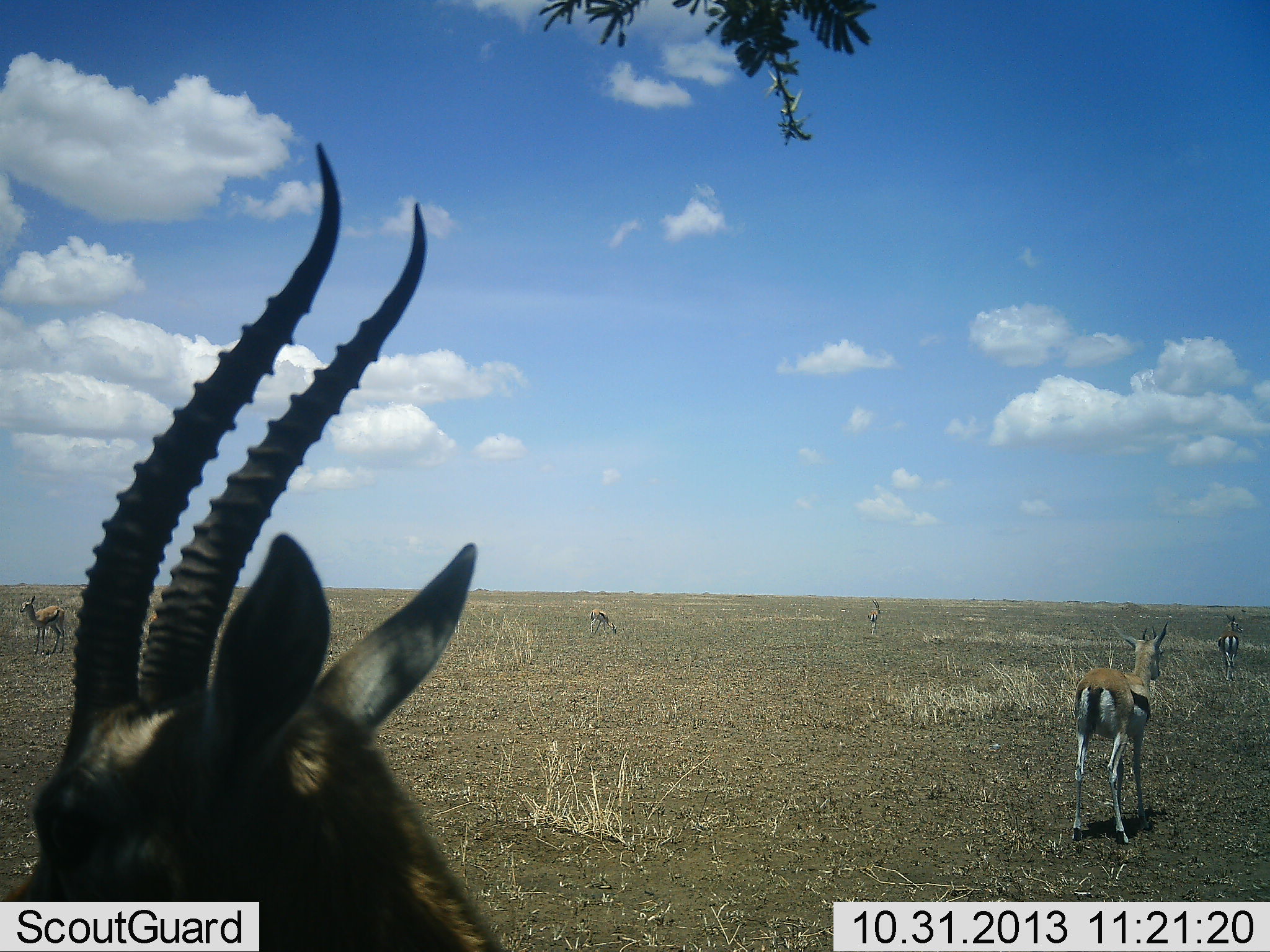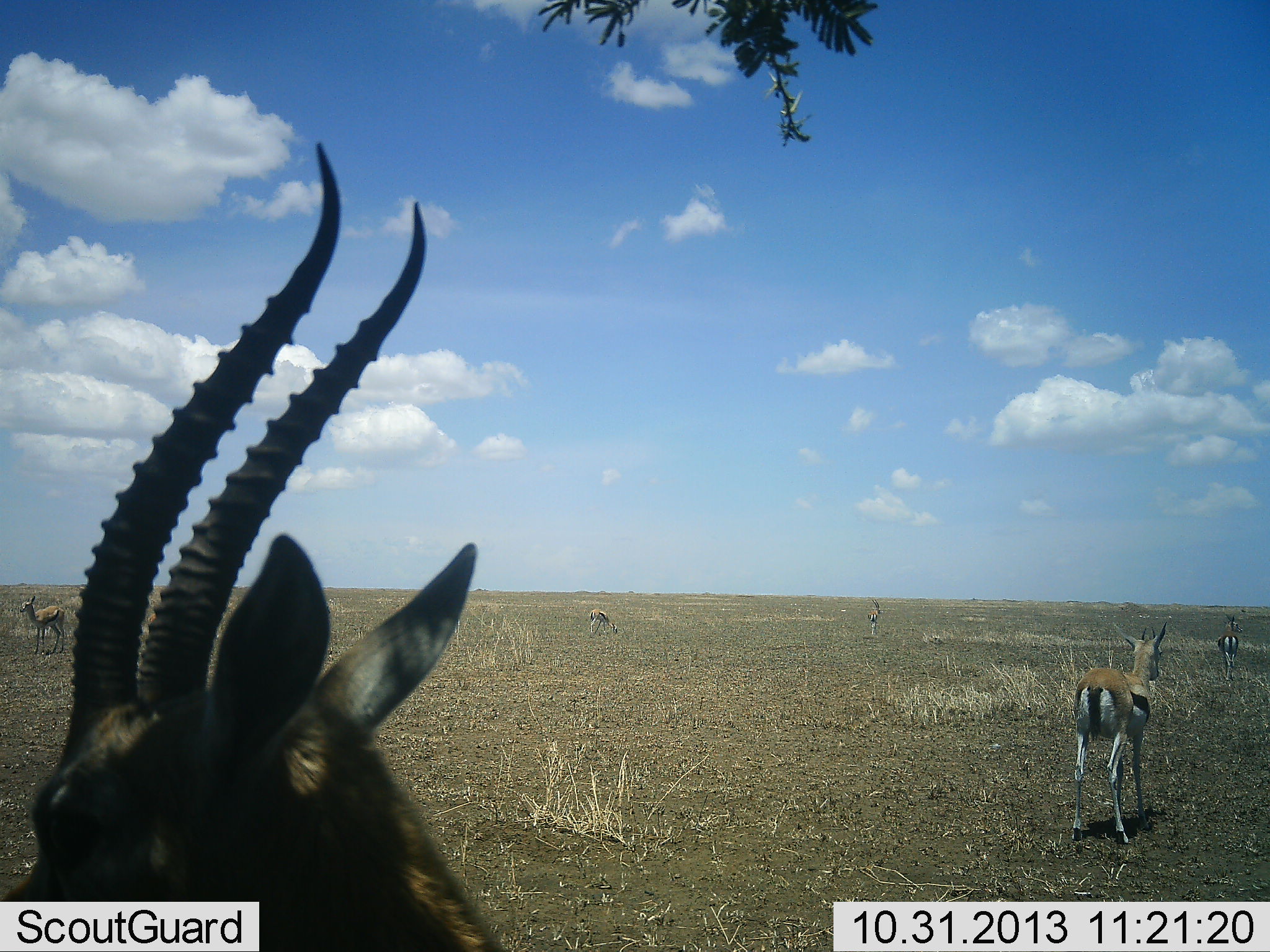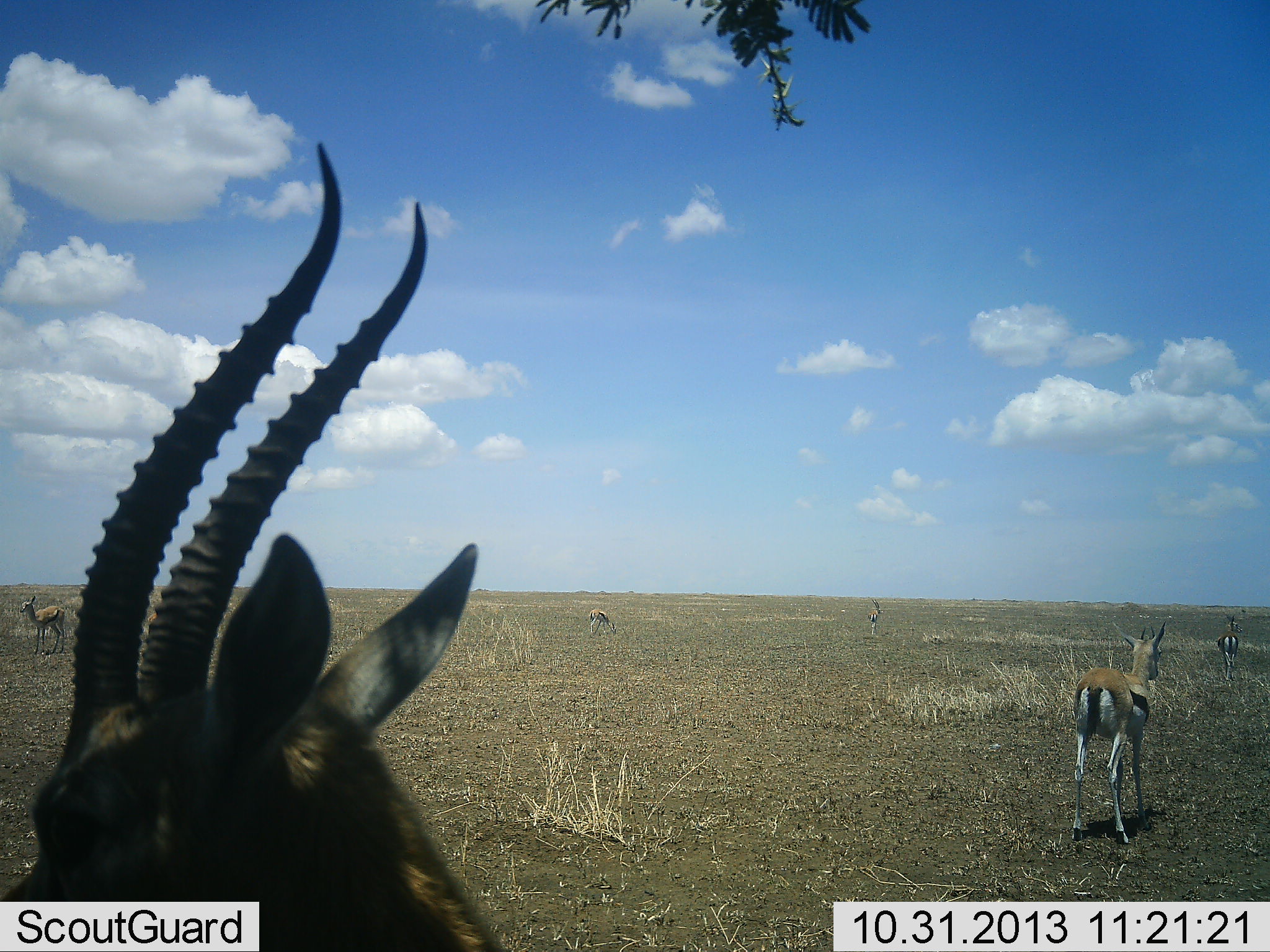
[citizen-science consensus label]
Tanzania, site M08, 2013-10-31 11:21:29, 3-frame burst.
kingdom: Animalia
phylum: Chordata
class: Mammalia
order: Artiodactyla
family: Bovidae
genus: Eudorcas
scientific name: Eudorcas thomsonii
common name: thomson's gazelle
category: gazellethomsons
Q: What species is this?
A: Gazellethomsons (thomson's gazelle) (Eudorcas thomsonii).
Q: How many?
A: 6.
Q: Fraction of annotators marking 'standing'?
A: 91%.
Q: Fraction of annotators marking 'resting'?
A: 0%.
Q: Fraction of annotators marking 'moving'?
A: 9%.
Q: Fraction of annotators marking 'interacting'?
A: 0%.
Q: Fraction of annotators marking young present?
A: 0%.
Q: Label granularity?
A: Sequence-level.